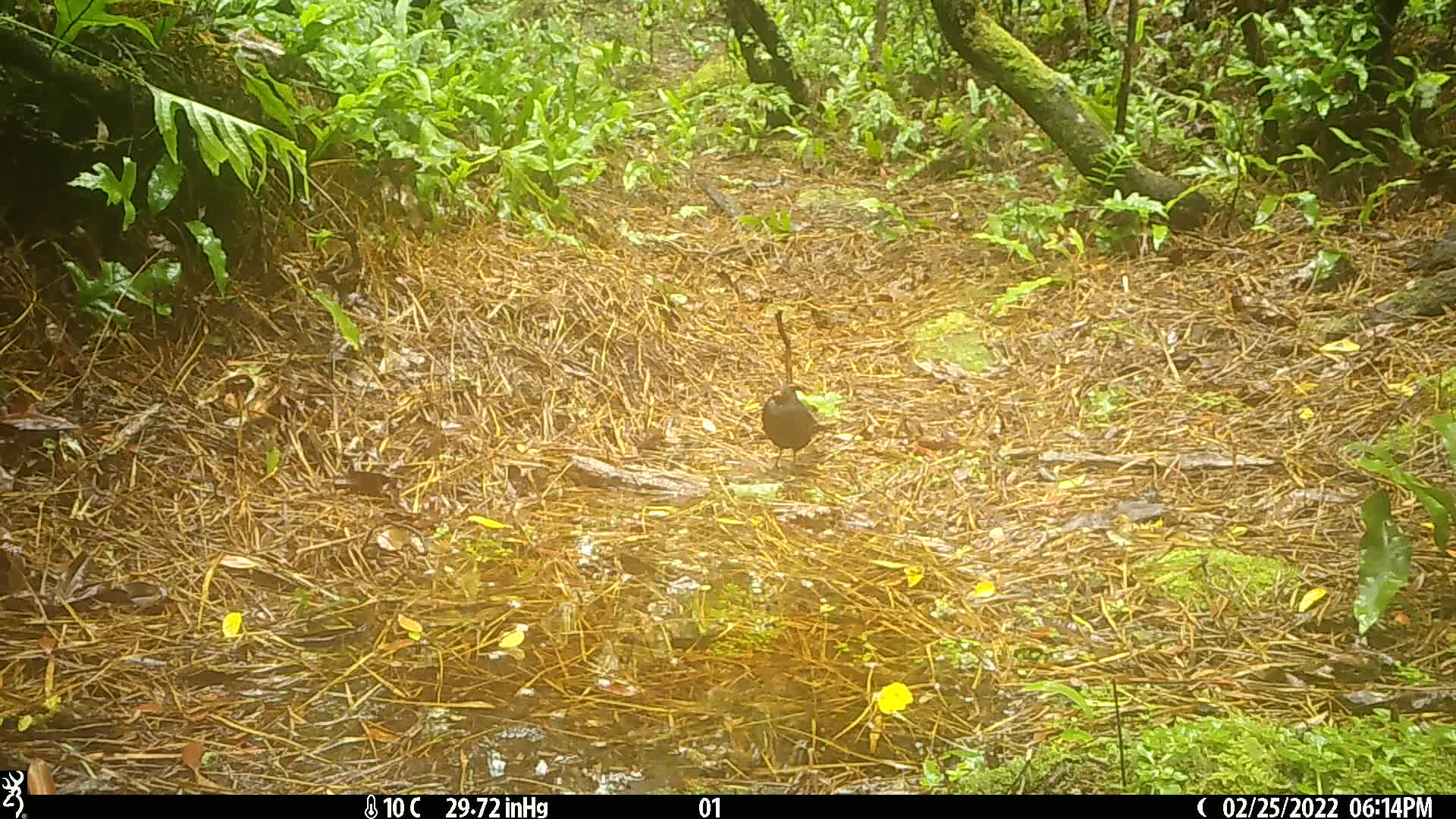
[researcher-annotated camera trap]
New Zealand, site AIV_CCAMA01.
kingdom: Animalia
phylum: Chordata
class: Aves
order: Passeriformes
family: Turdidae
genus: Turdus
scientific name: Turdus merula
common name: eurasian blackbird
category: blackbird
Blackbird (eurasian blackbird) (Turdus merula).